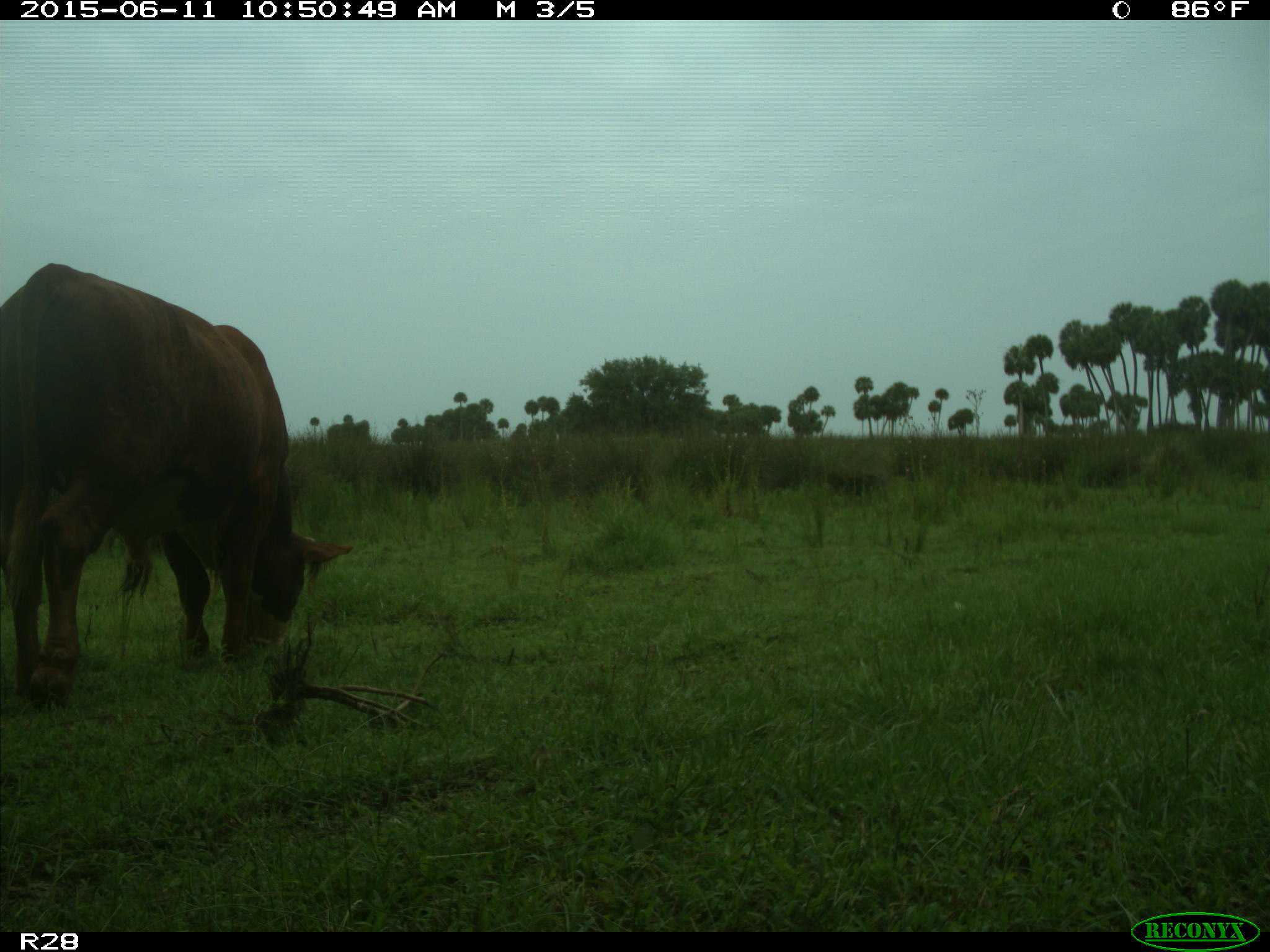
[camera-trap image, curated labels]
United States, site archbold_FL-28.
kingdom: Animalia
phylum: Chordata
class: Mammalia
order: Artiodactyla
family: Bovidae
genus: Bos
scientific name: Bos taurus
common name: domestic cow